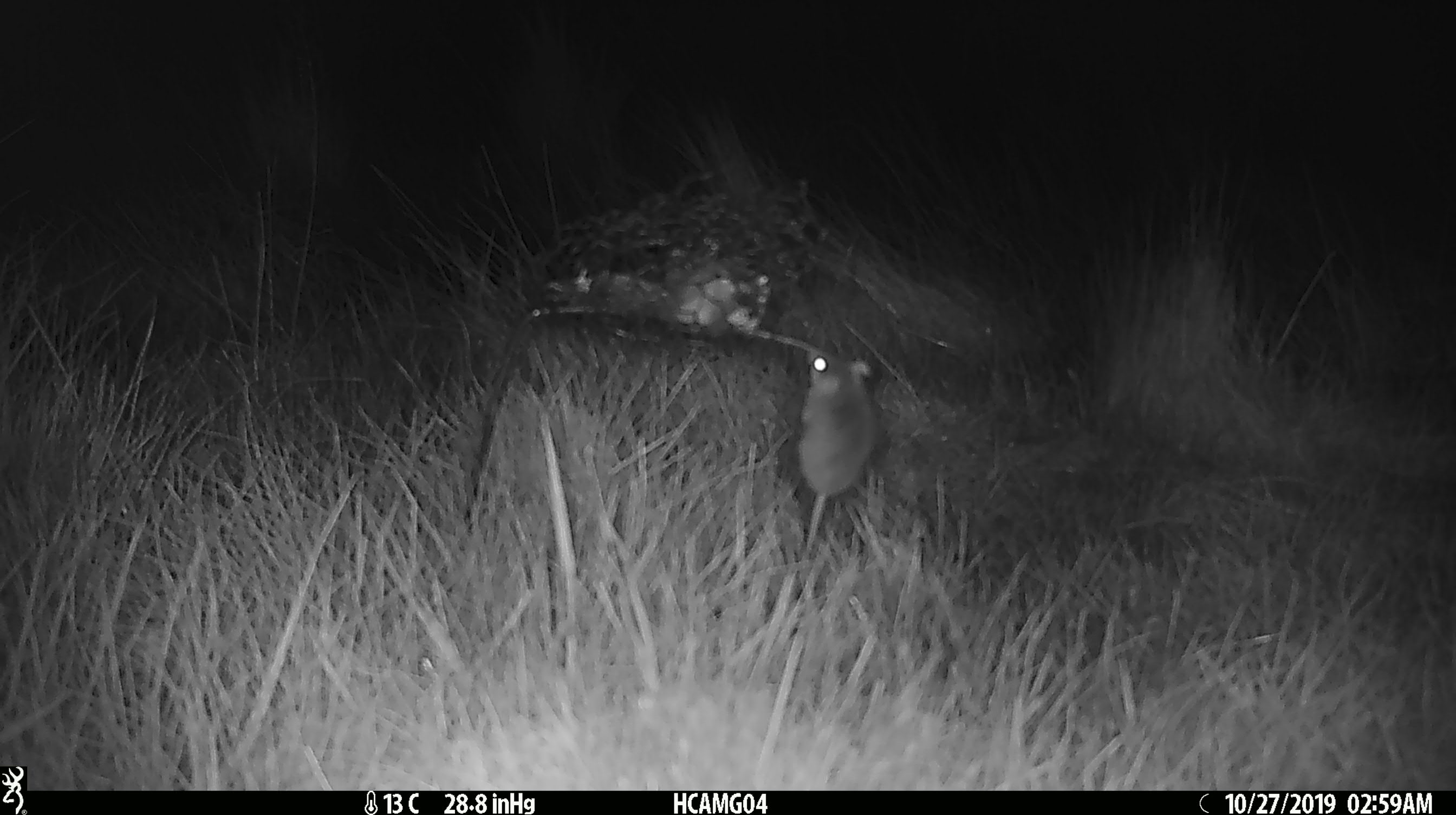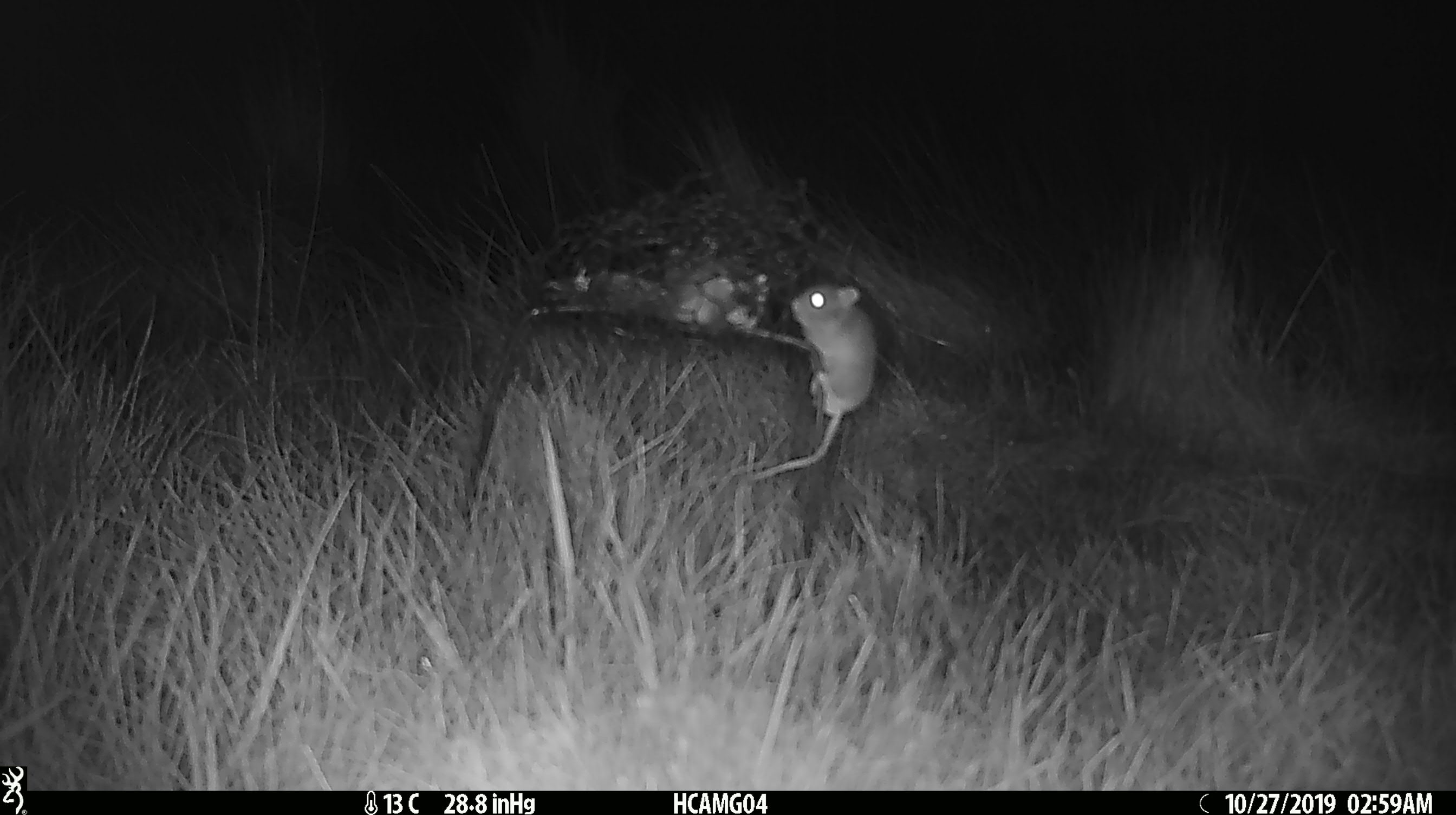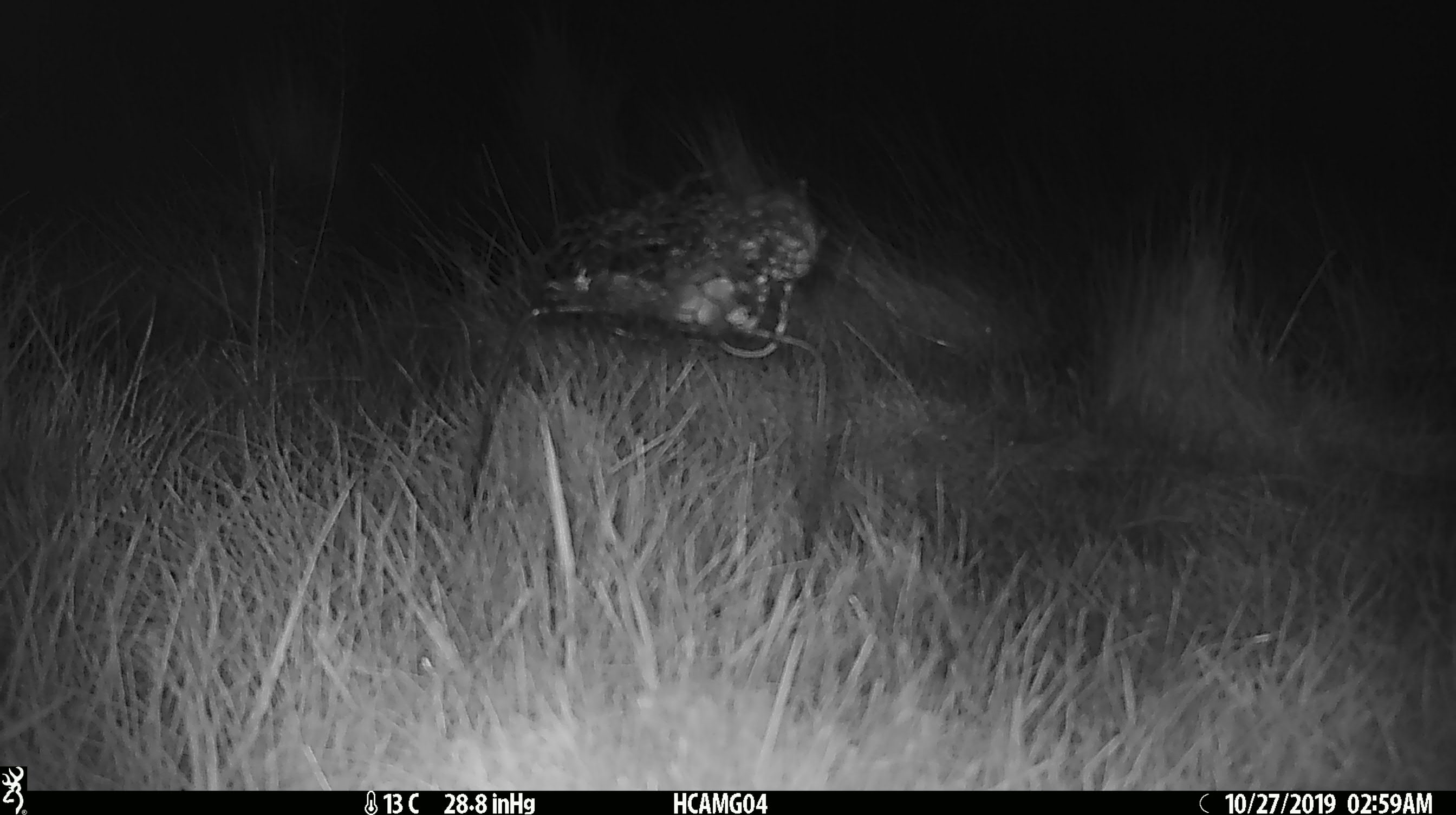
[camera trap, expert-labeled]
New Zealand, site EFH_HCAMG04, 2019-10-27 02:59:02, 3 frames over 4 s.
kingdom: Animalia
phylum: Chordata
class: Mammalia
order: Rodentia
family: Muridae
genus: Mus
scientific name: Mus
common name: mouse